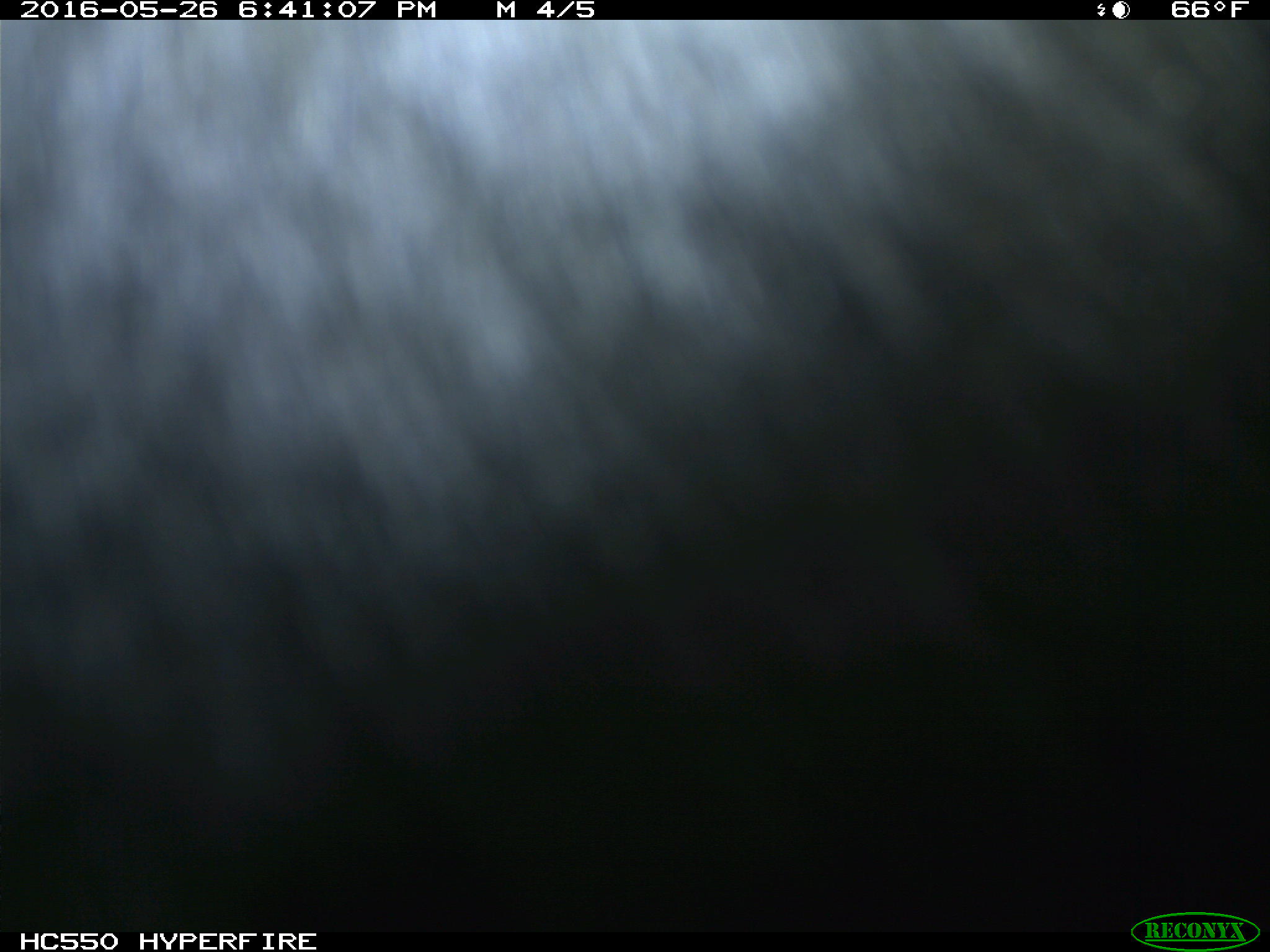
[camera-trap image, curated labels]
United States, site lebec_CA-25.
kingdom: Animalia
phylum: Chordata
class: Mammalia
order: Artiodactyla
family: Bovidae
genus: Bos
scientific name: Bos taurus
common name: domestic cow